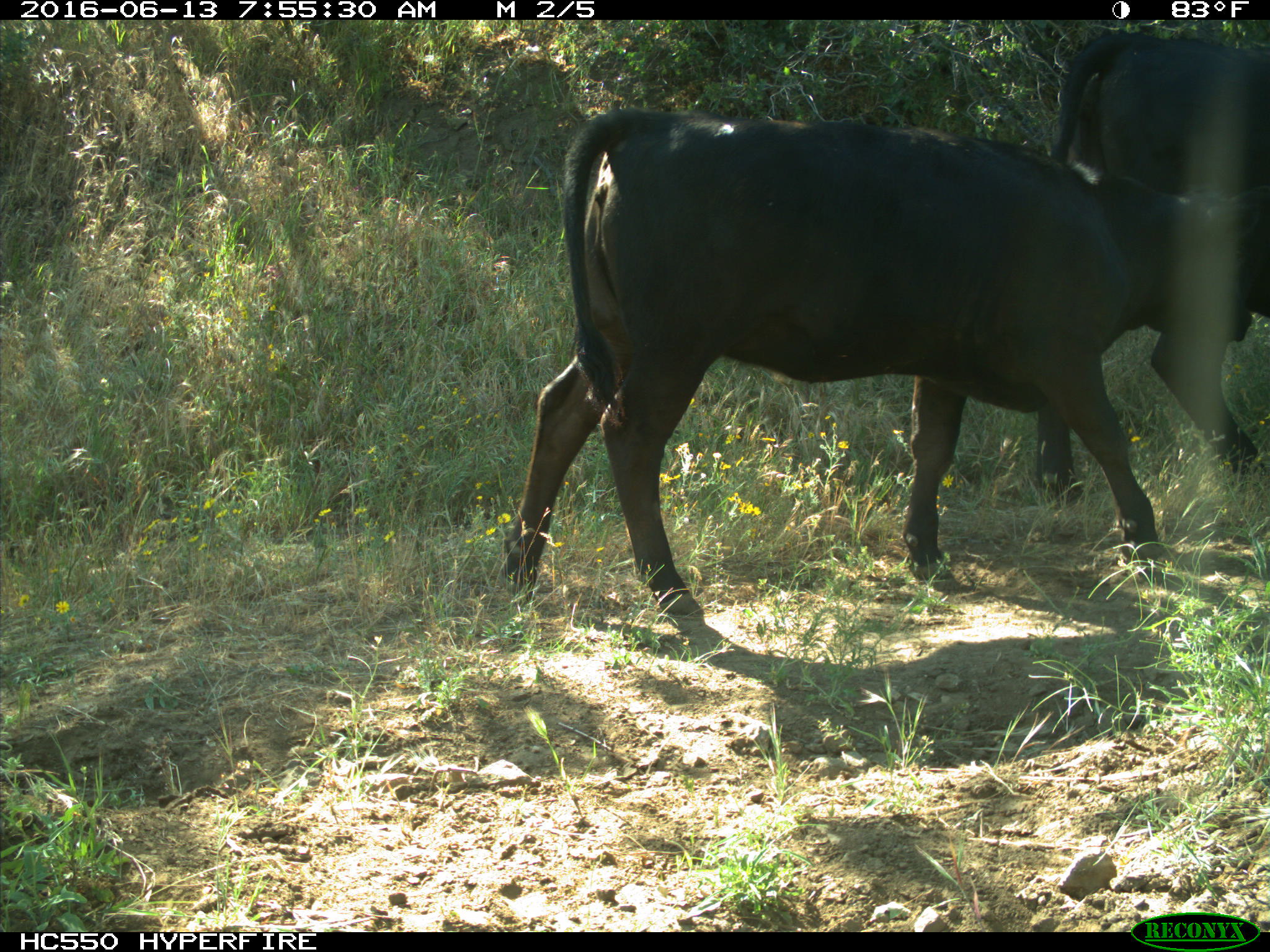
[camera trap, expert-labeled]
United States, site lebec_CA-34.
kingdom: Animalia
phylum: Chordata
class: Mammalia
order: Artiodactyla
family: Bovidae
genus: Bos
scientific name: Bos taurus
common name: domestic cow